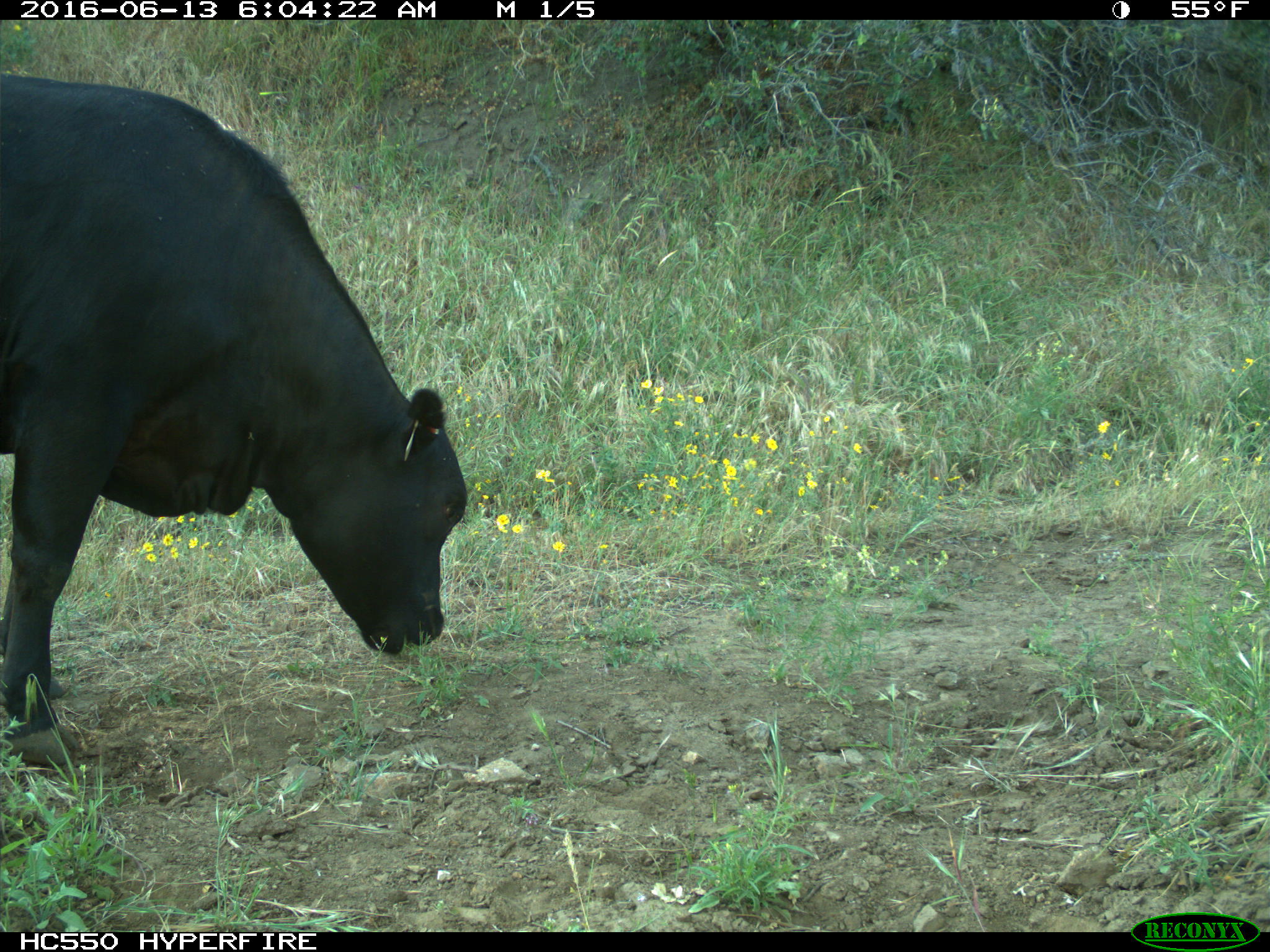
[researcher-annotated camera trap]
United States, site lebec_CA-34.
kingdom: Animalia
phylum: Chordata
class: Mammalia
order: Artiodactyla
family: Bovidae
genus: Bos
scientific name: Bos taurus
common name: domestic cow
Bos taurus (domestic cow).